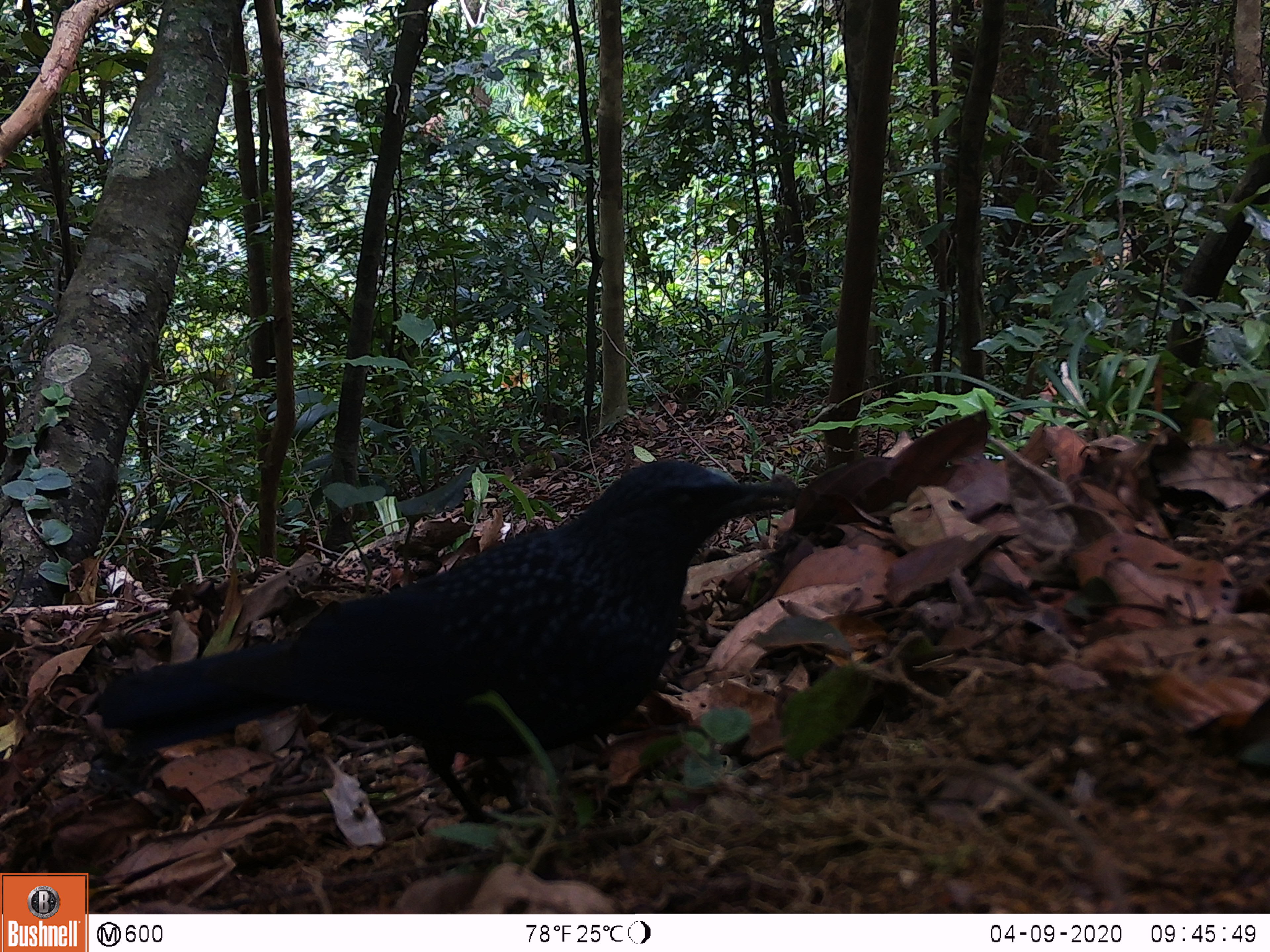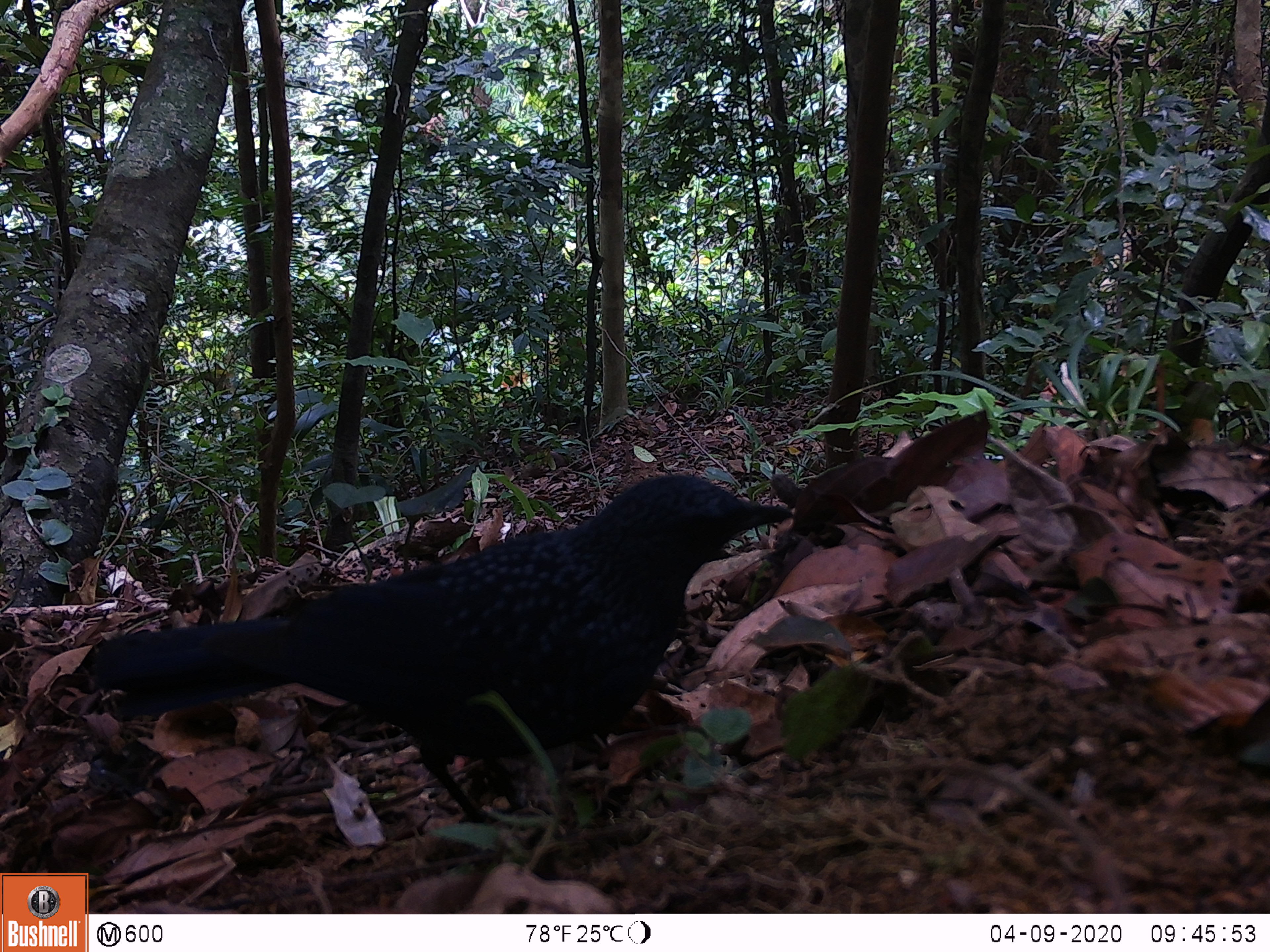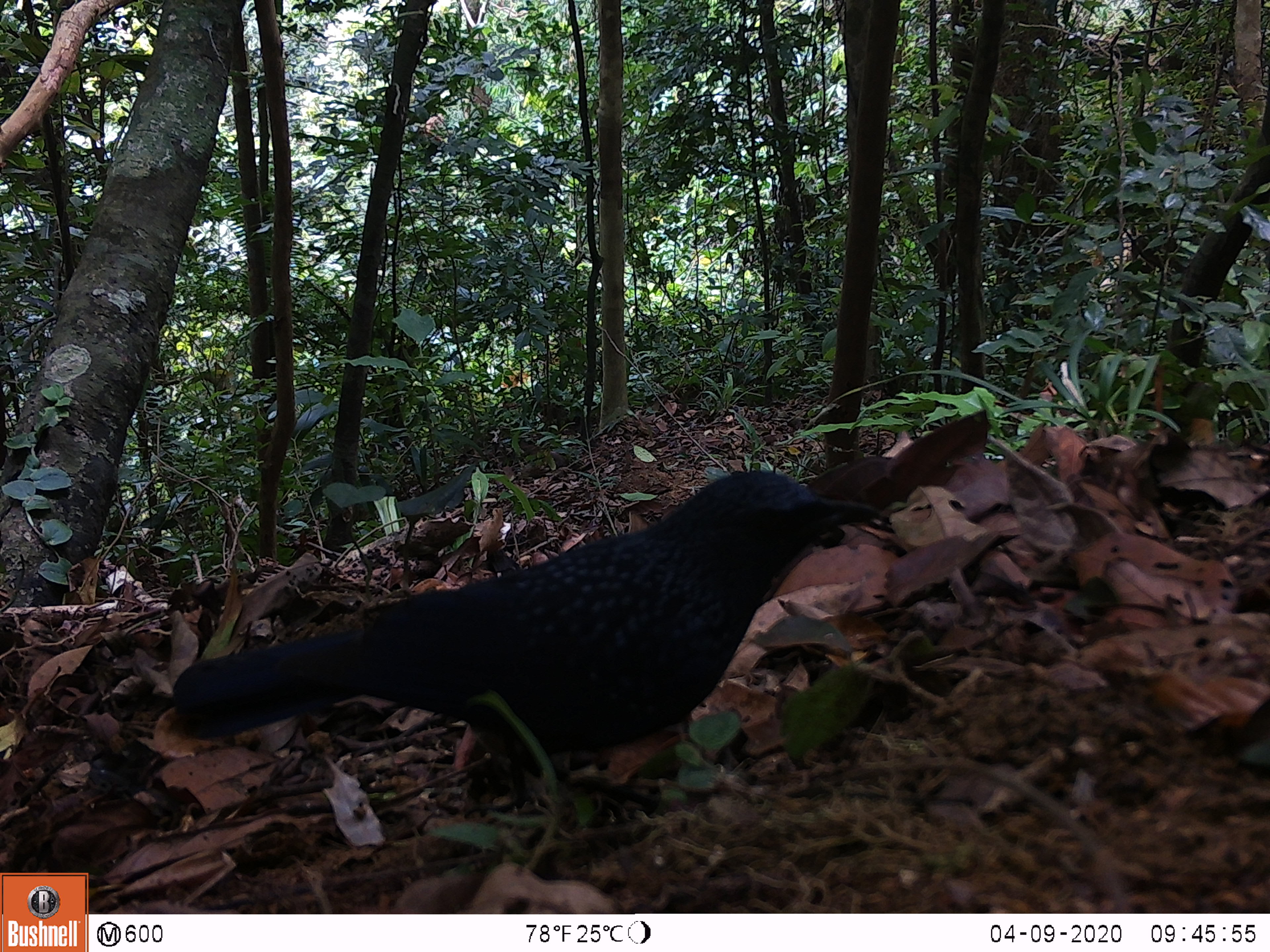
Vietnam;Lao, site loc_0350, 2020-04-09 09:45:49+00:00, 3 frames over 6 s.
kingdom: Animalia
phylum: Chordata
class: Aves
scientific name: Aves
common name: bird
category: unidentified bird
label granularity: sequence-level